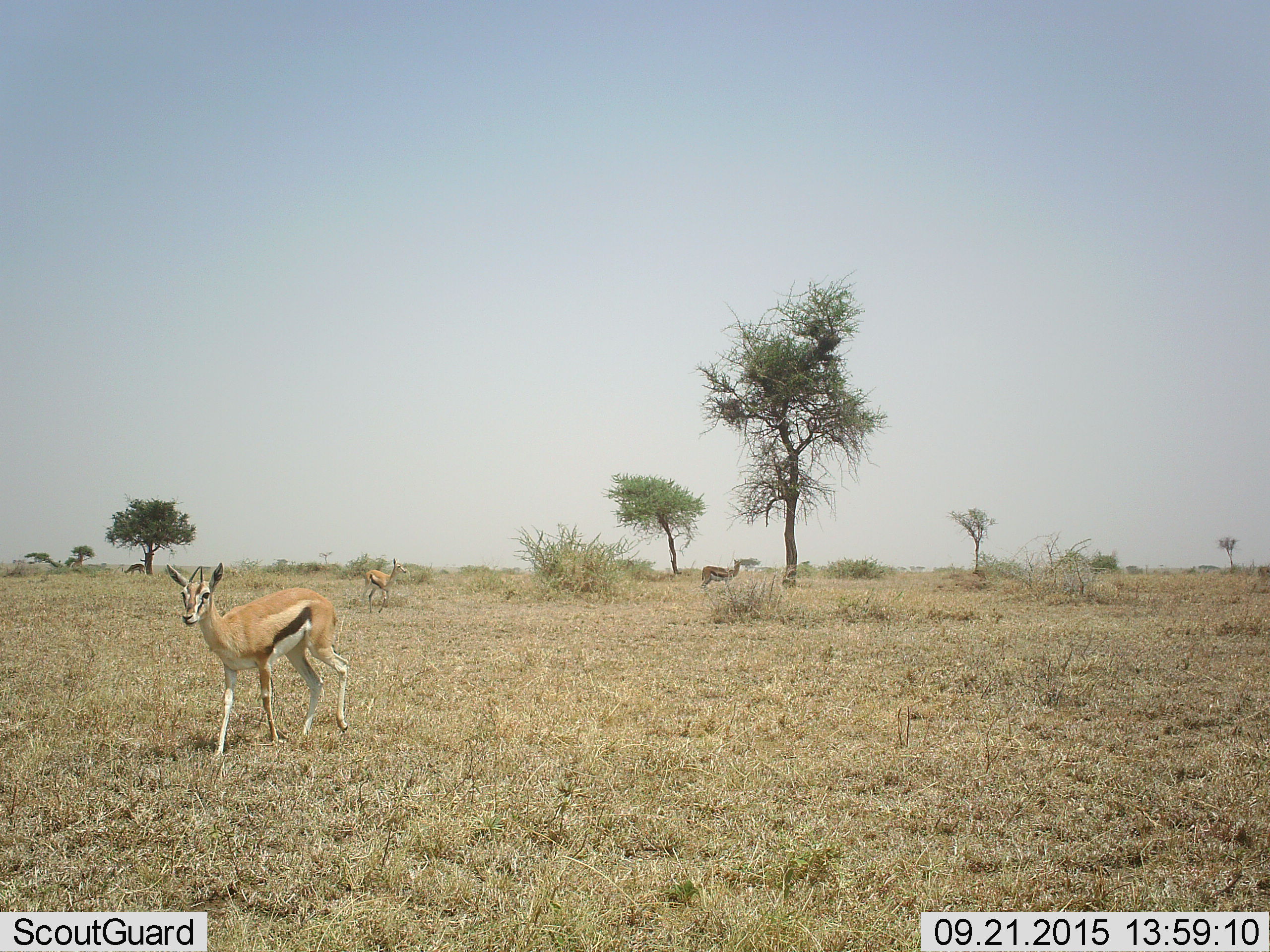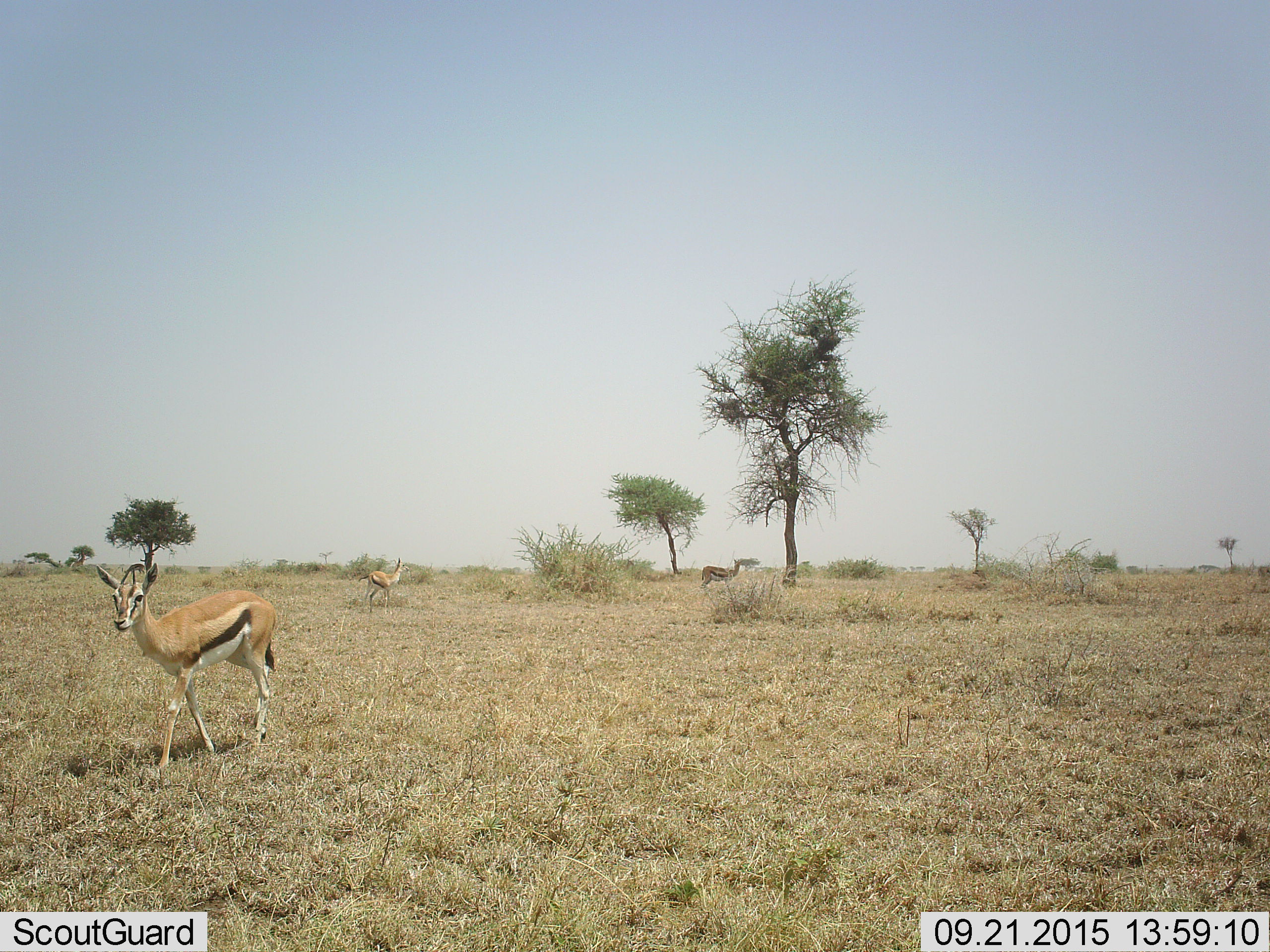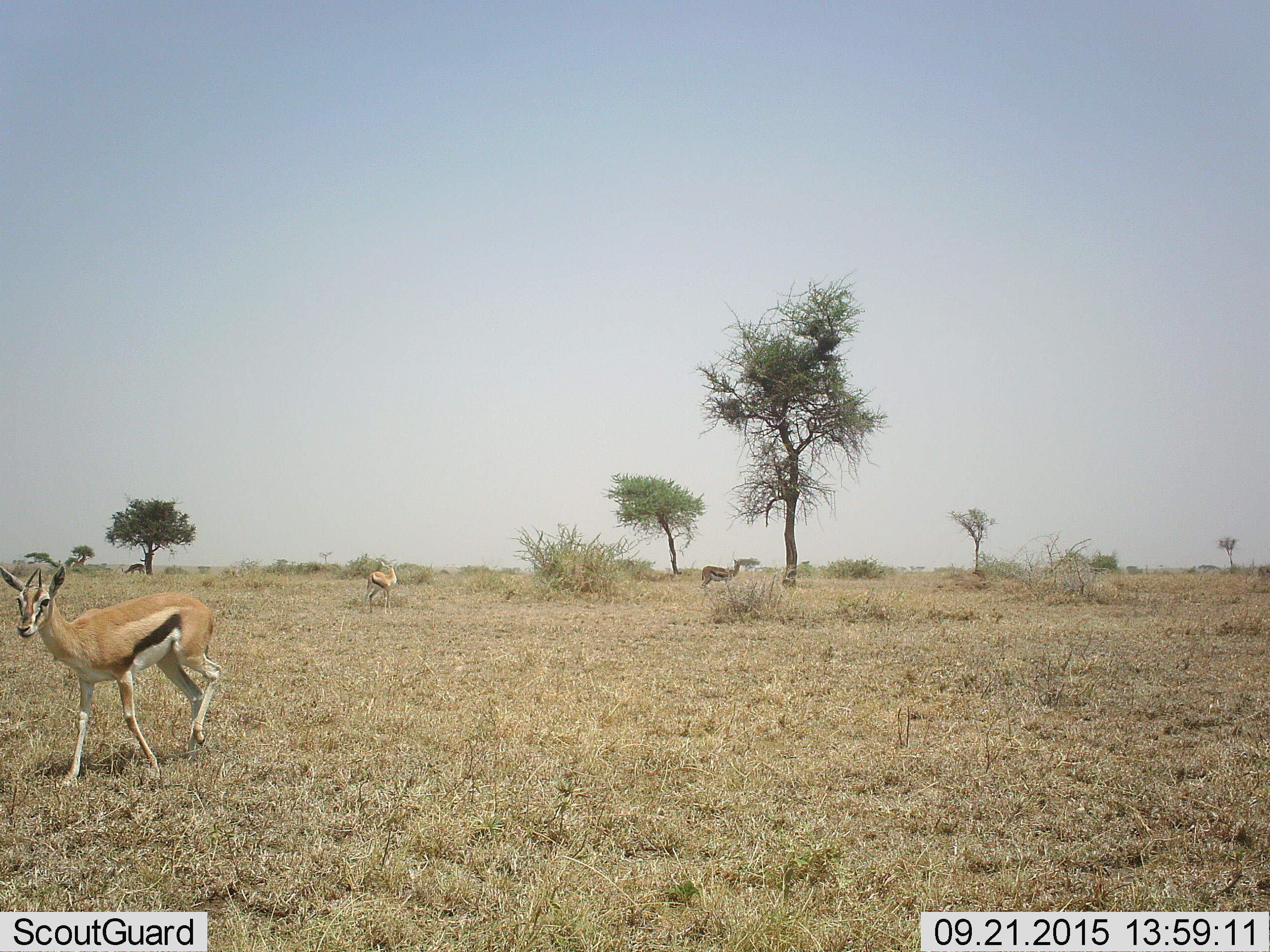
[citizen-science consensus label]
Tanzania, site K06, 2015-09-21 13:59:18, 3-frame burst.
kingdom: Animalia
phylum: Chordata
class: Mammalia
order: Artiodactyla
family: Bovidae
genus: Eudorcas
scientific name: Eudorcas thomsonii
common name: thomson's gazelle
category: gazellethomsons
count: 3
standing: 56%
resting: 0%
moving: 78%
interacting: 0%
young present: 0%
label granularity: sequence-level